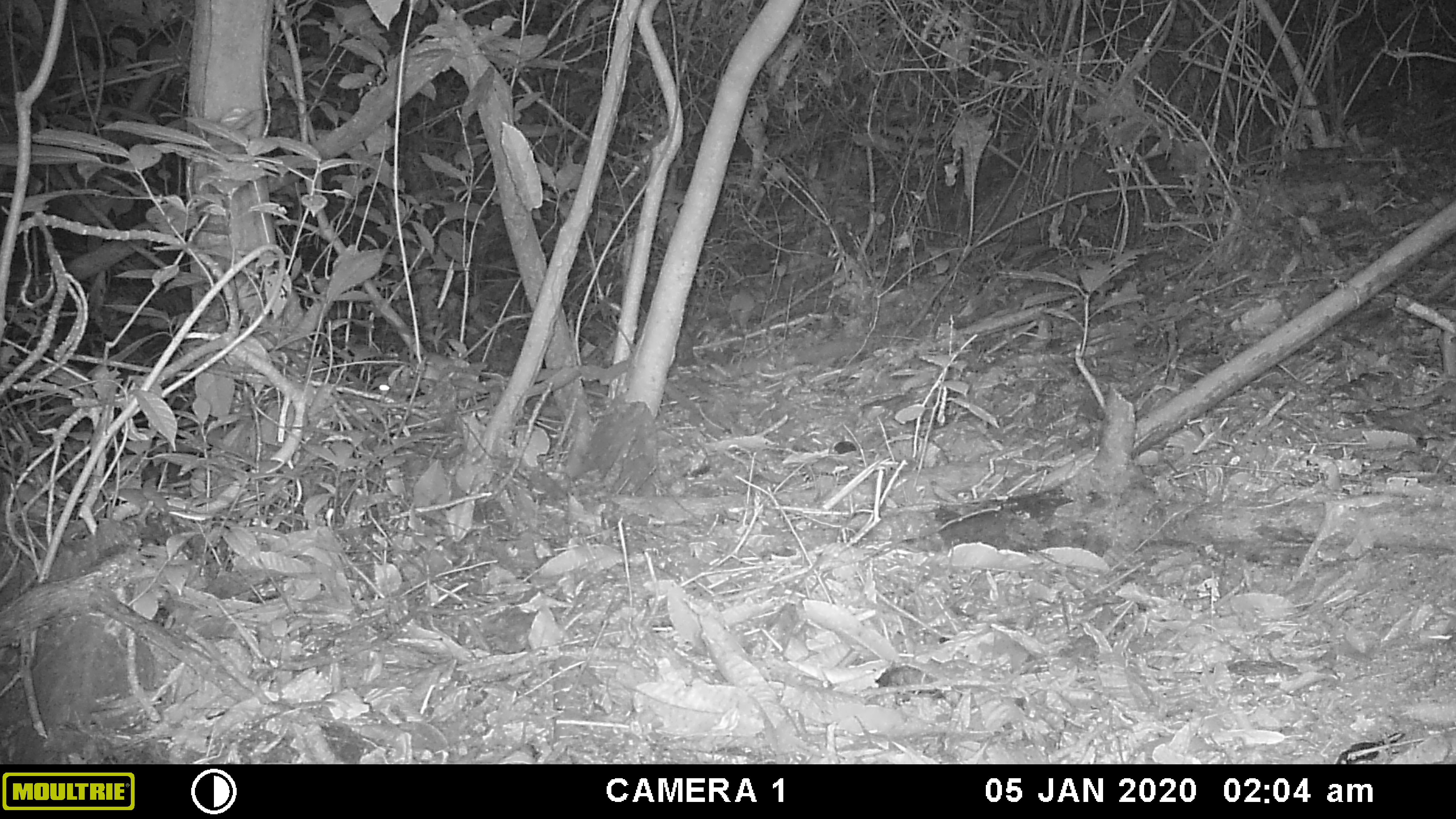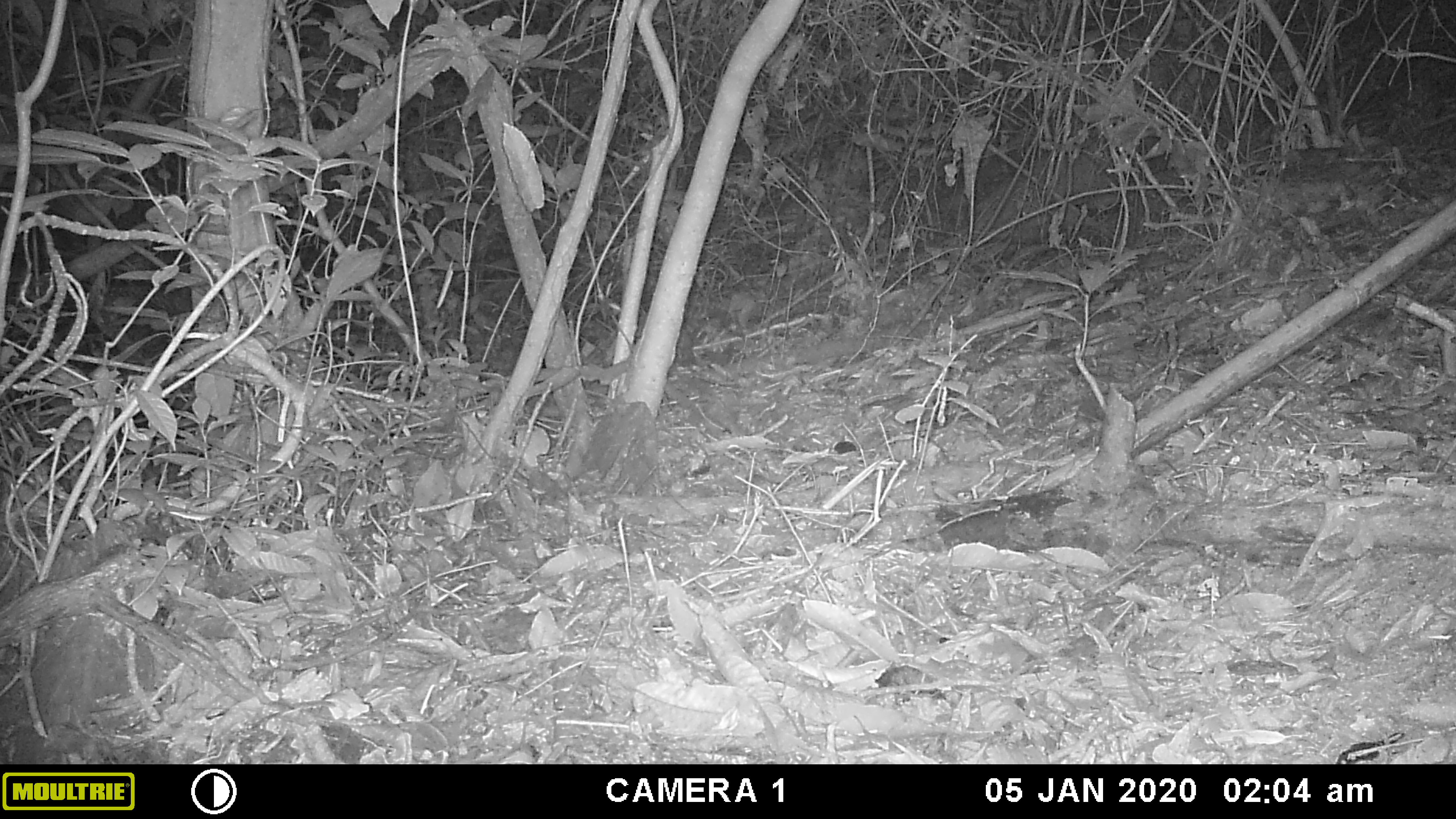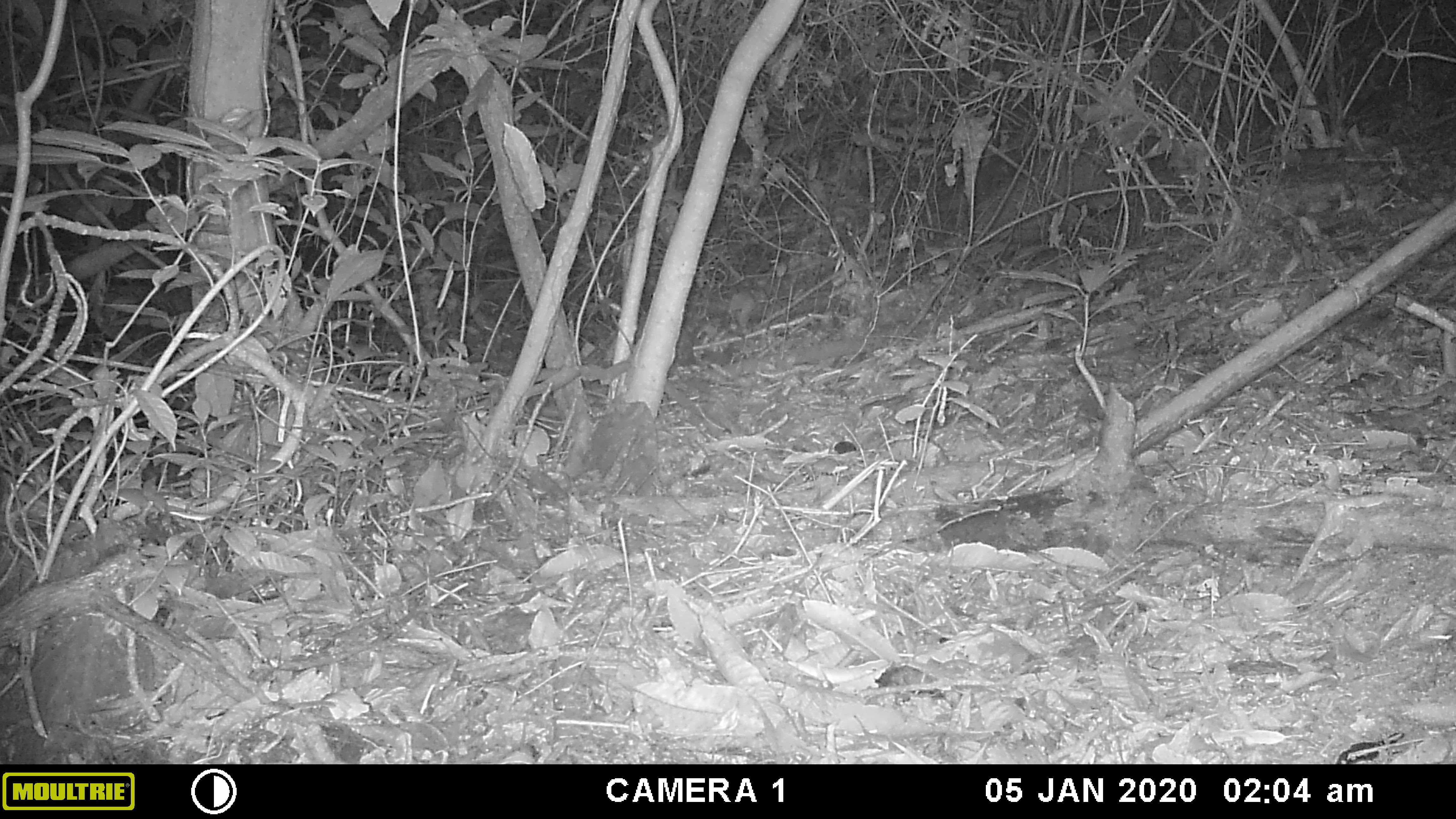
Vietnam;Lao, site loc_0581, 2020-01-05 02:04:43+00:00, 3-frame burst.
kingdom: Animalia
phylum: Chordata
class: Mammalia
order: Rodentia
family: Muridae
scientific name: Muridae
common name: old-world mice and rats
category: unidentified murid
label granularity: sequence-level